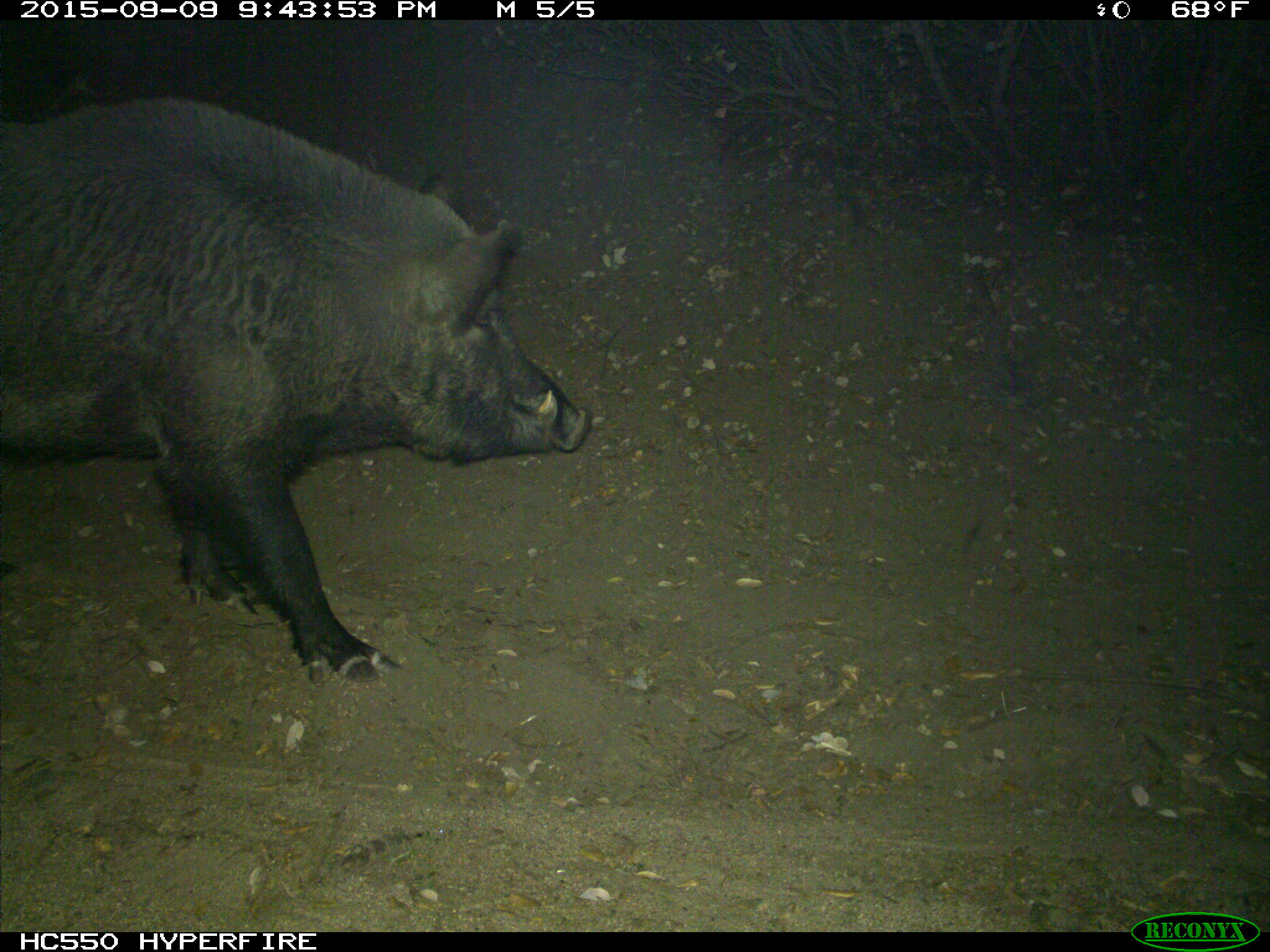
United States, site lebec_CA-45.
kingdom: Animalia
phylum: Chordata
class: Mammalia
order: Artiodactyla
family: Suidae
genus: Sus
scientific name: Sus scrofa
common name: wild boar